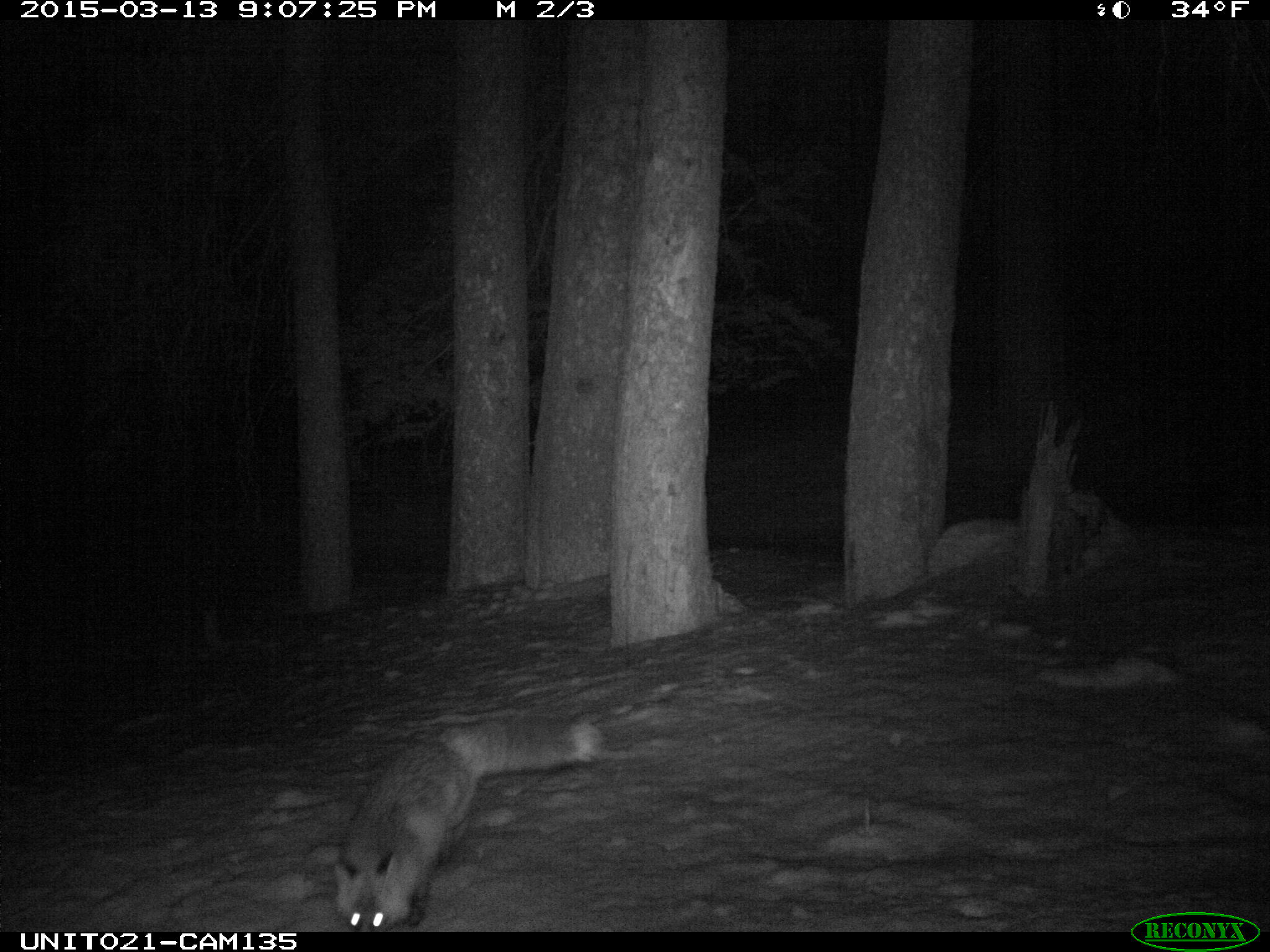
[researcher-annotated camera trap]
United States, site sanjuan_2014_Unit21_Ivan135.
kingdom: Animalia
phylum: Chordata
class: Mammalia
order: Carnivora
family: Canidae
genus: Vulpes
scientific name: Vulpes vulpes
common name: red fox